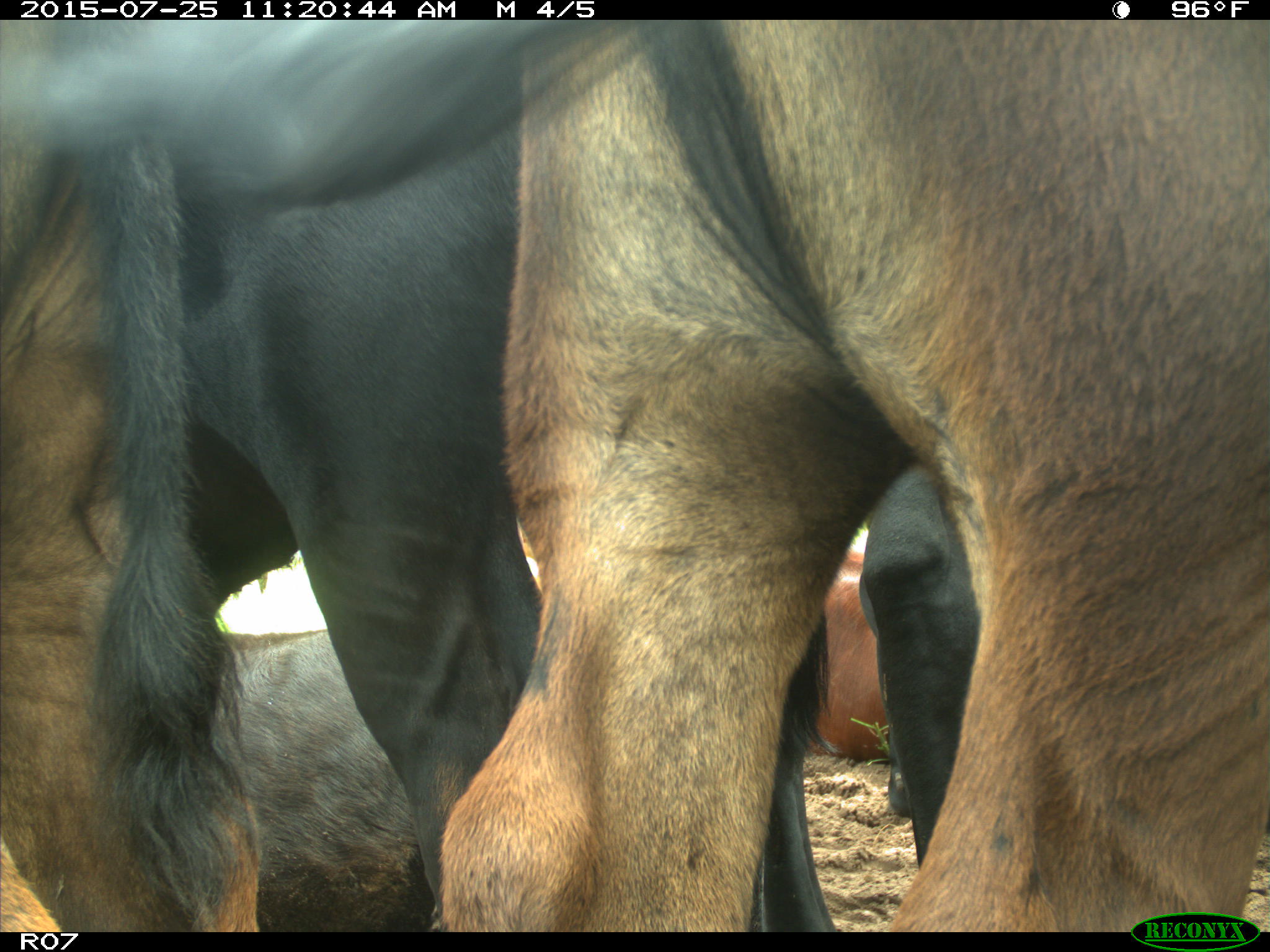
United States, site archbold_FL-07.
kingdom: Animalia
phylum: Chordata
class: Mammalia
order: Artiodactyla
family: Bovidae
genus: Bos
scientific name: Bos taurus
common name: domestic cow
Bos taurus (domestic cow).